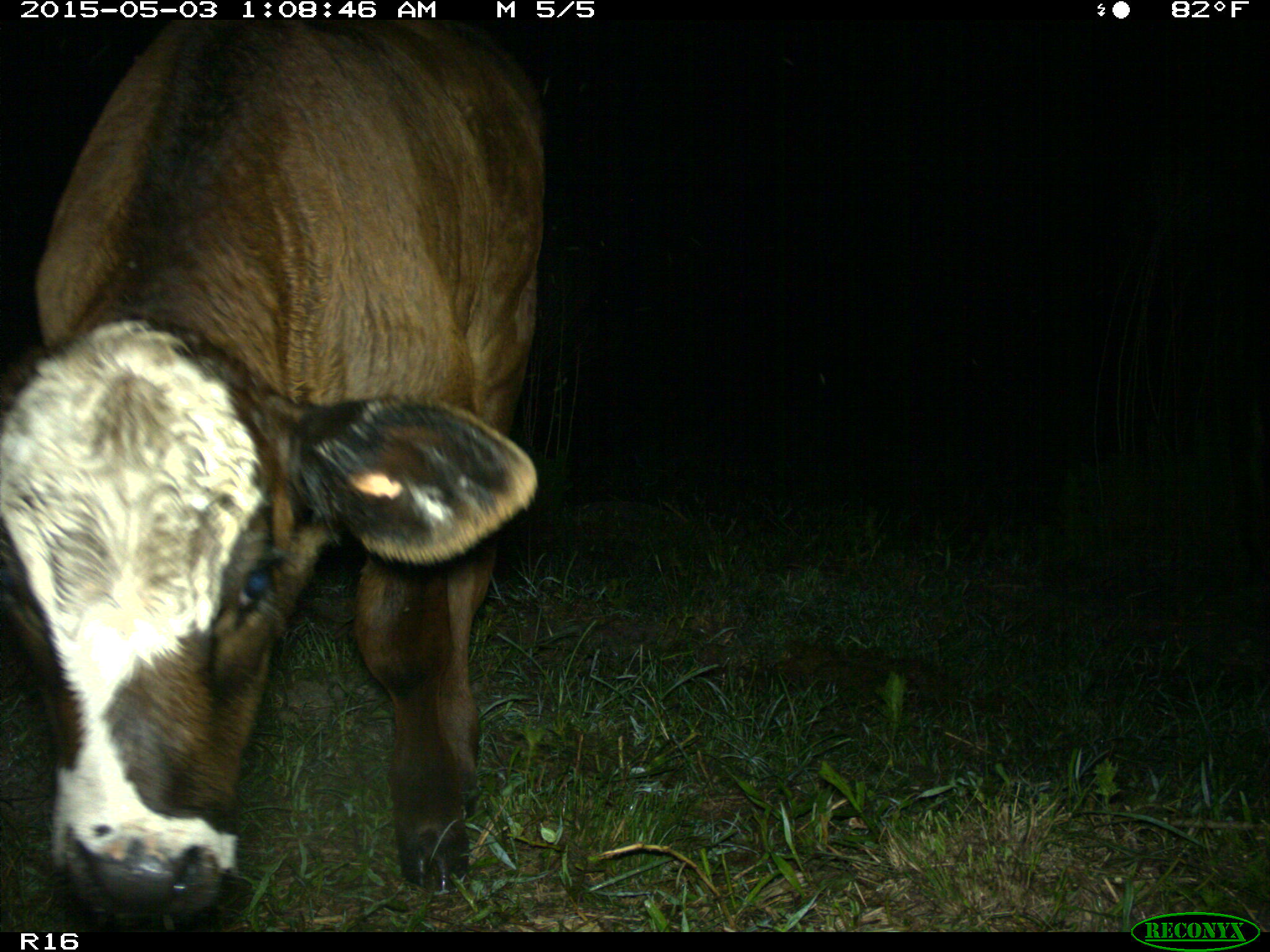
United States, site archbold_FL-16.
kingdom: Animalia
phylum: Chordata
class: Mammalia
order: Artiodactyla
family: Bovidae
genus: Bos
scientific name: Bos taurus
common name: domestic cow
Bos taurus (domestic cow).